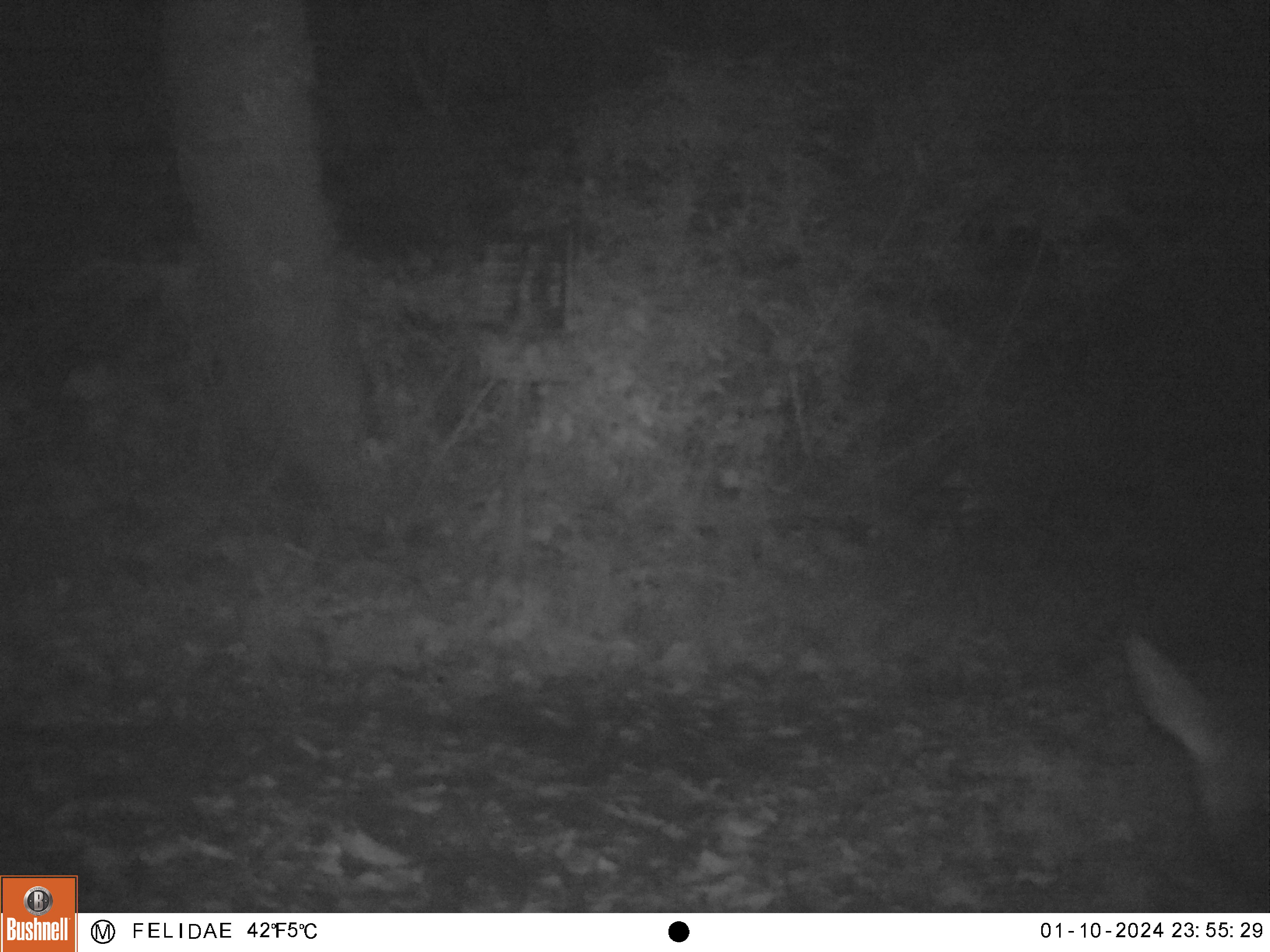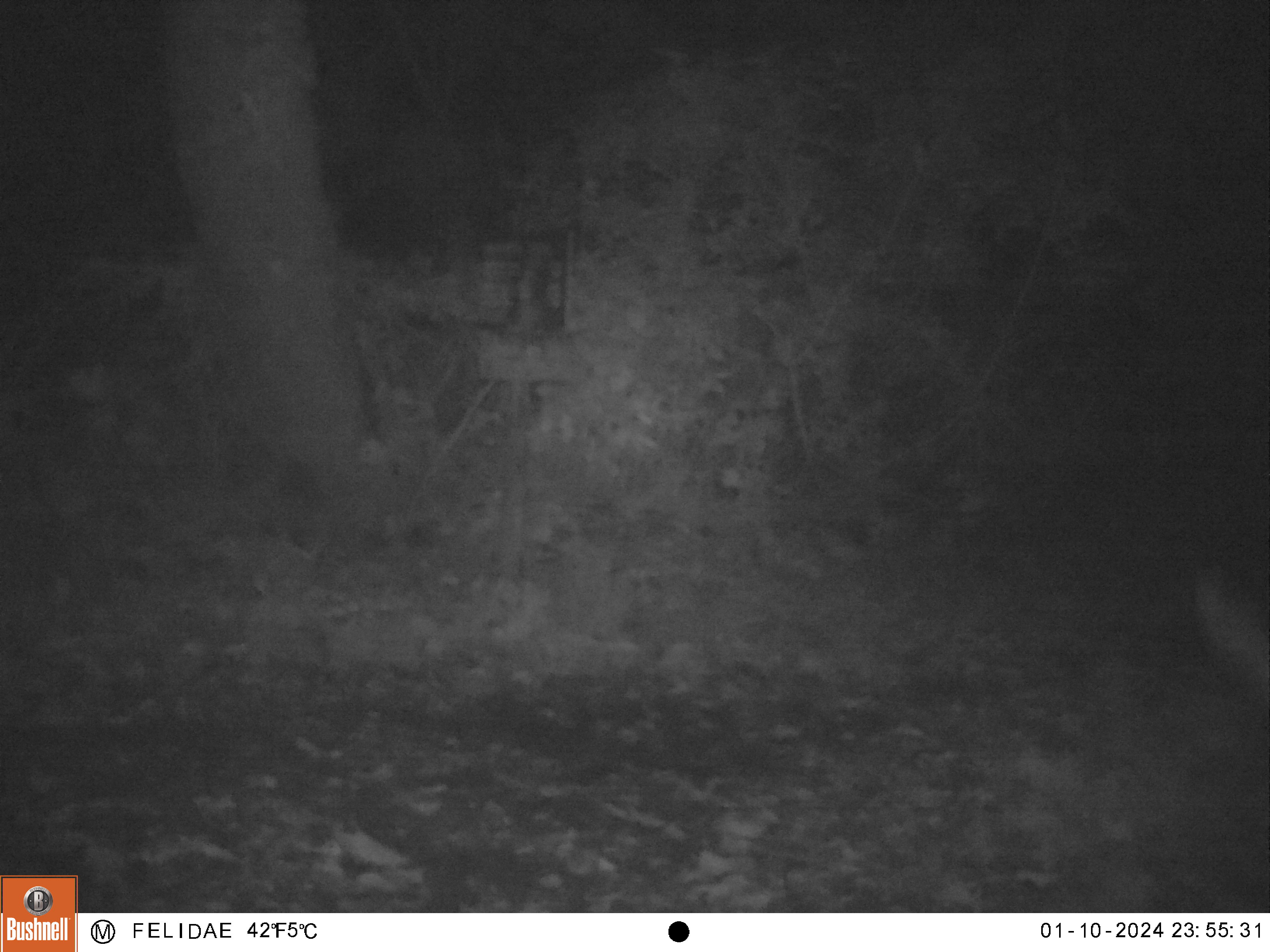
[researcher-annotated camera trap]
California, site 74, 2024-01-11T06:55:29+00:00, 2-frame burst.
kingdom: Animalia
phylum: Chordata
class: Mammalia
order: Artiodactyla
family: Cervidae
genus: Odocoileus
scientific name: Odocoileus hemionus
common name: mule deer